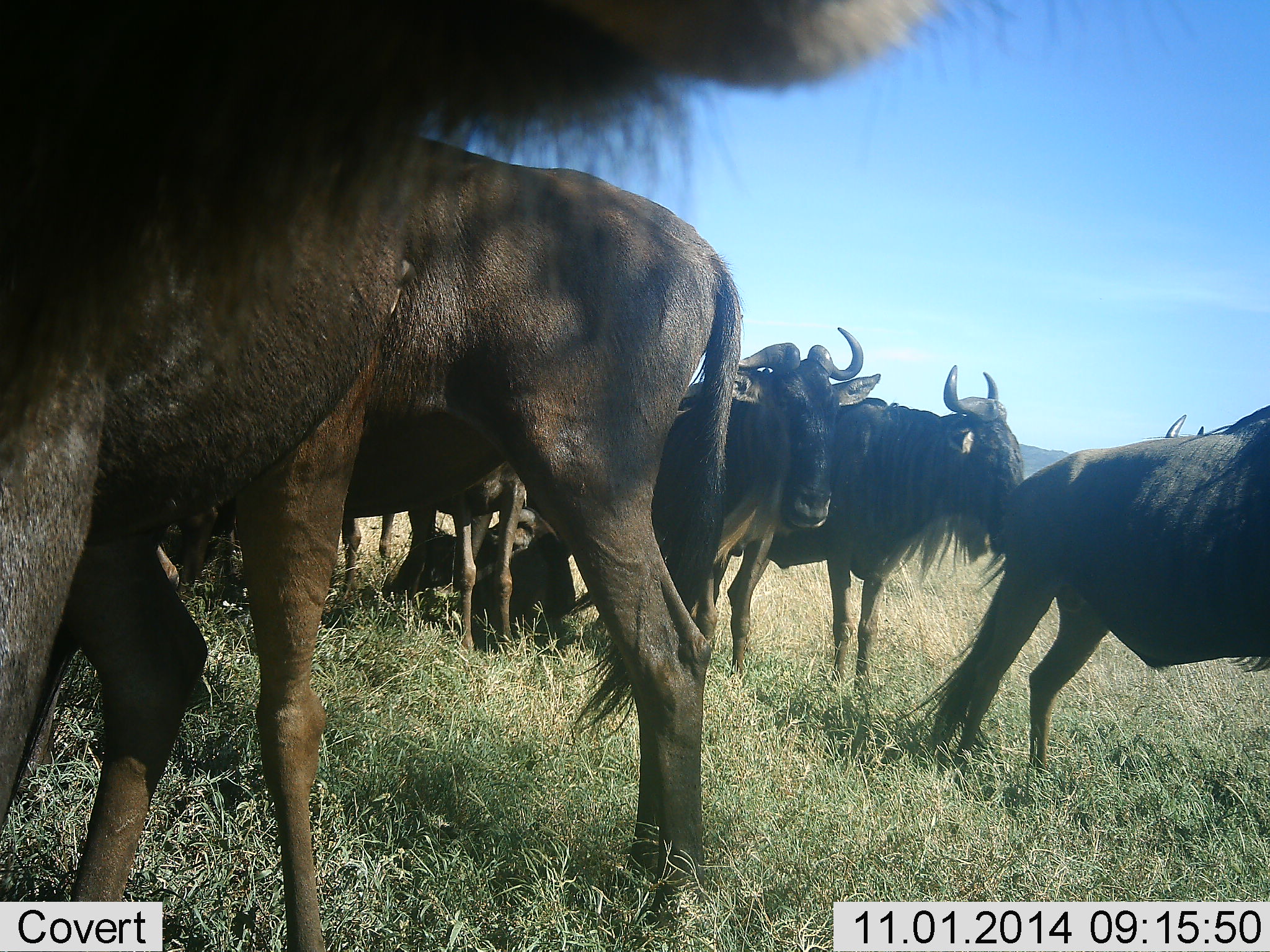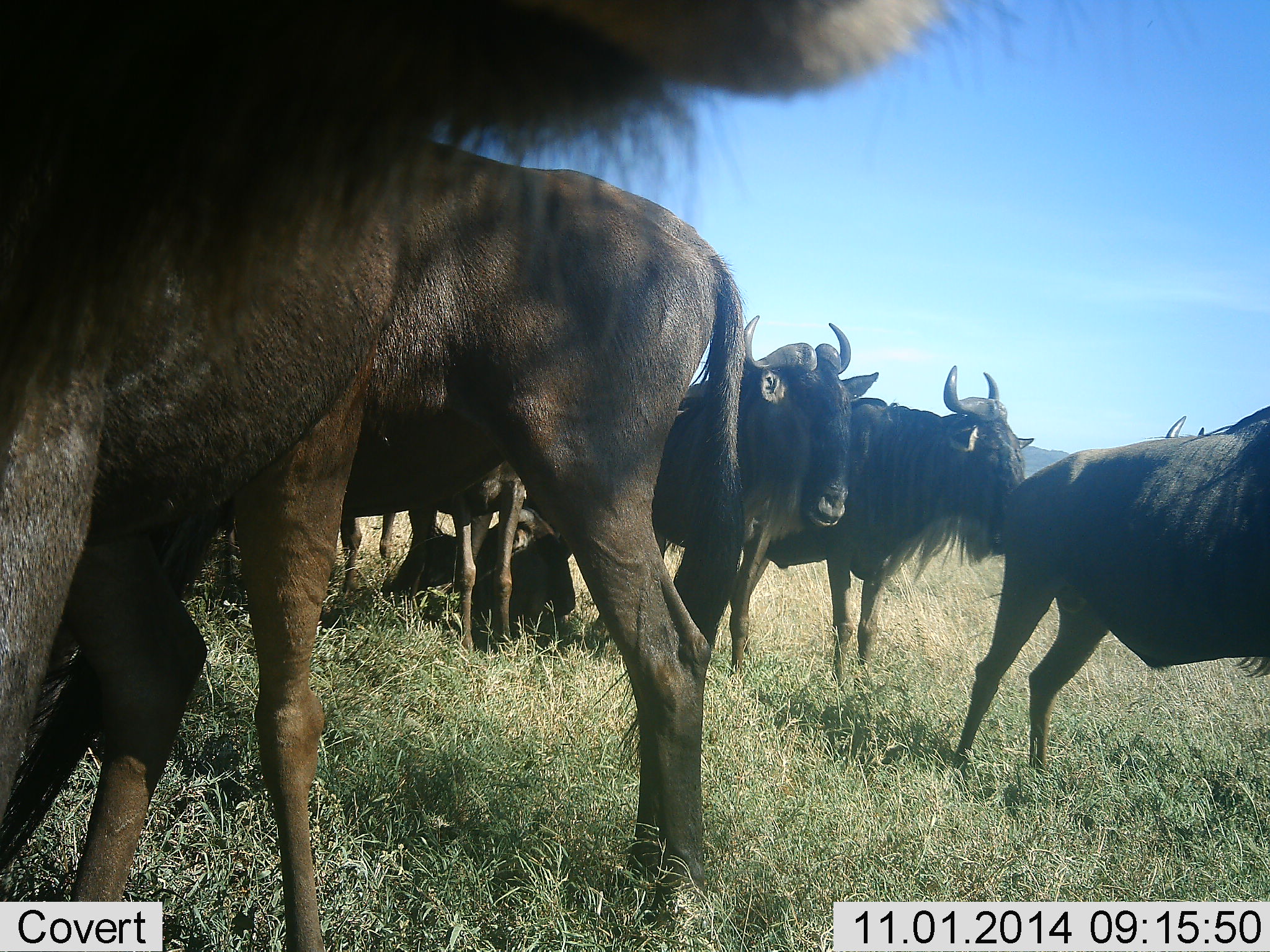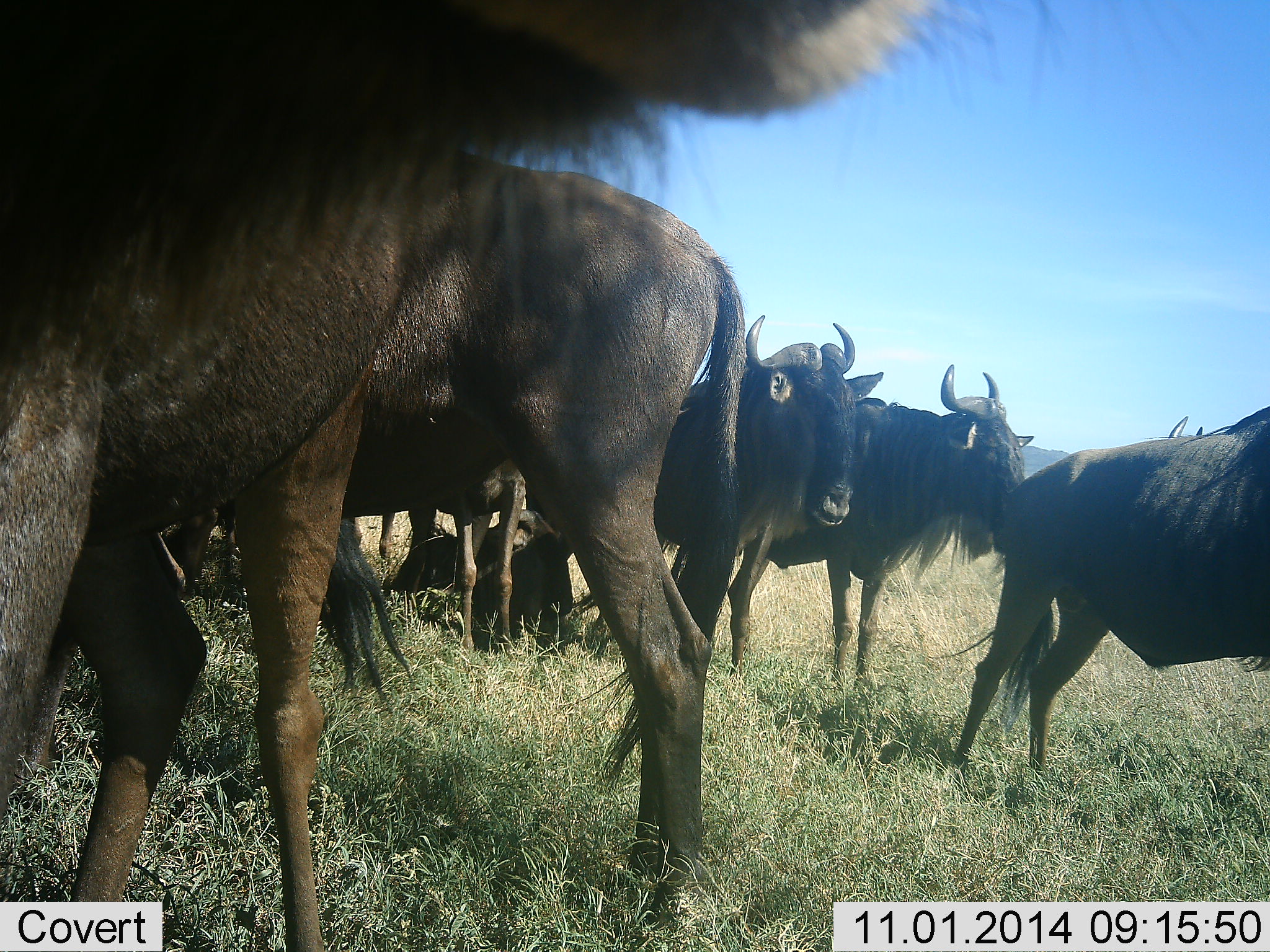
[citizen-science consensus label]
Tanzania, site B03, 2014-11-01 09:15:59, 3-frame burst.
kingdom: Animalia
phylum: Chordata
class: Mammalia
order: Artiodactyla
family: Bovidae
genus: Connochaetes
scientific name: Connochaetes taurinus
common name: blue wildebeest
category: wildebeest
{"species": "wildebeest (blue wildebeest) (Connochaetes taurinus)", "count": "7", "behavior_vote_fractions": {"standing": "90%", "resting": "40%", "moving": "10%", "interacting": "20%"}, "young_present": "10%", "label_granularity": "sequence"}